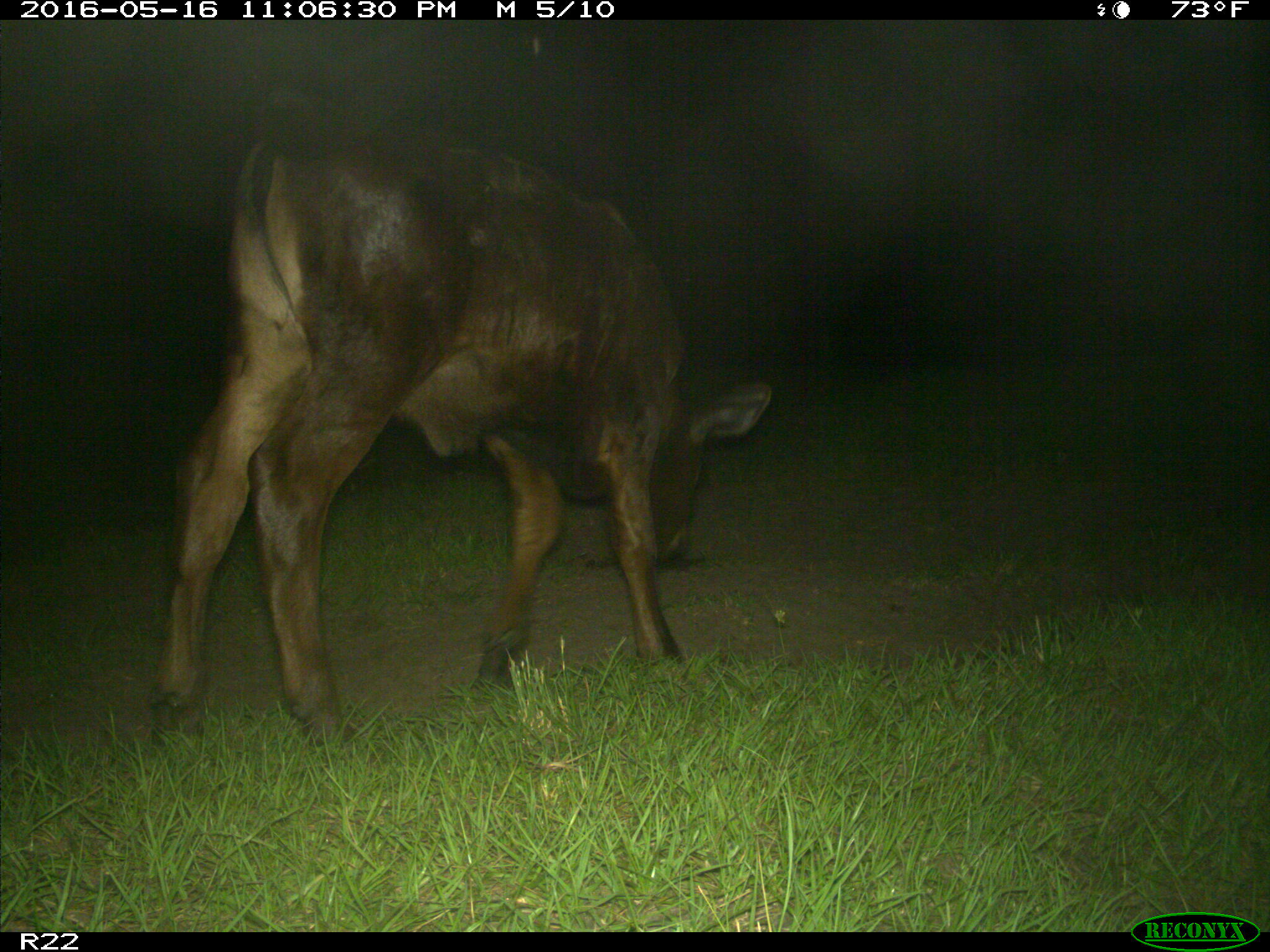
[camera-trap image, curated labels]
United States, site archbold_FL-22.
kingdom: Animalia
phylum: Chordata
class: Mammalia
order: Artiodactyla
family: Bovidae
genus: Bos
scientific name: Bos taurus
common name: domestic cow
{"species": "Bos taurus (domestic cow)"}